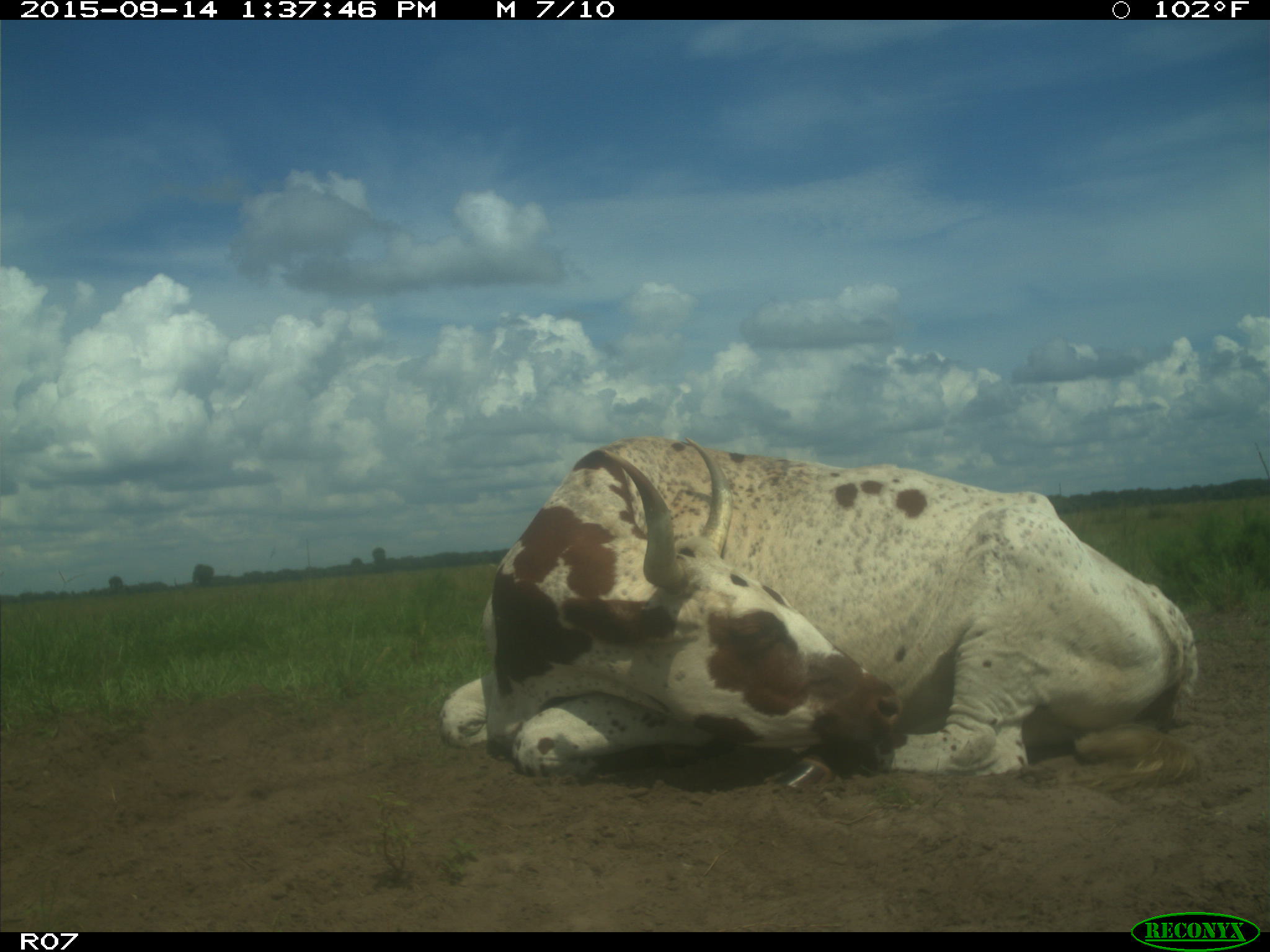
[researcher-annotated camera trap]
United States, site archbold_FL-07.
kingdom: Animalia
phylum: Chordata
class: Mammalia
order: Artiodactyla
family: Bovidae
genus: Bos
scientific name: Bos taurus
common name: domestic cow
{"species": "Bos taurus (domestic cow)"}